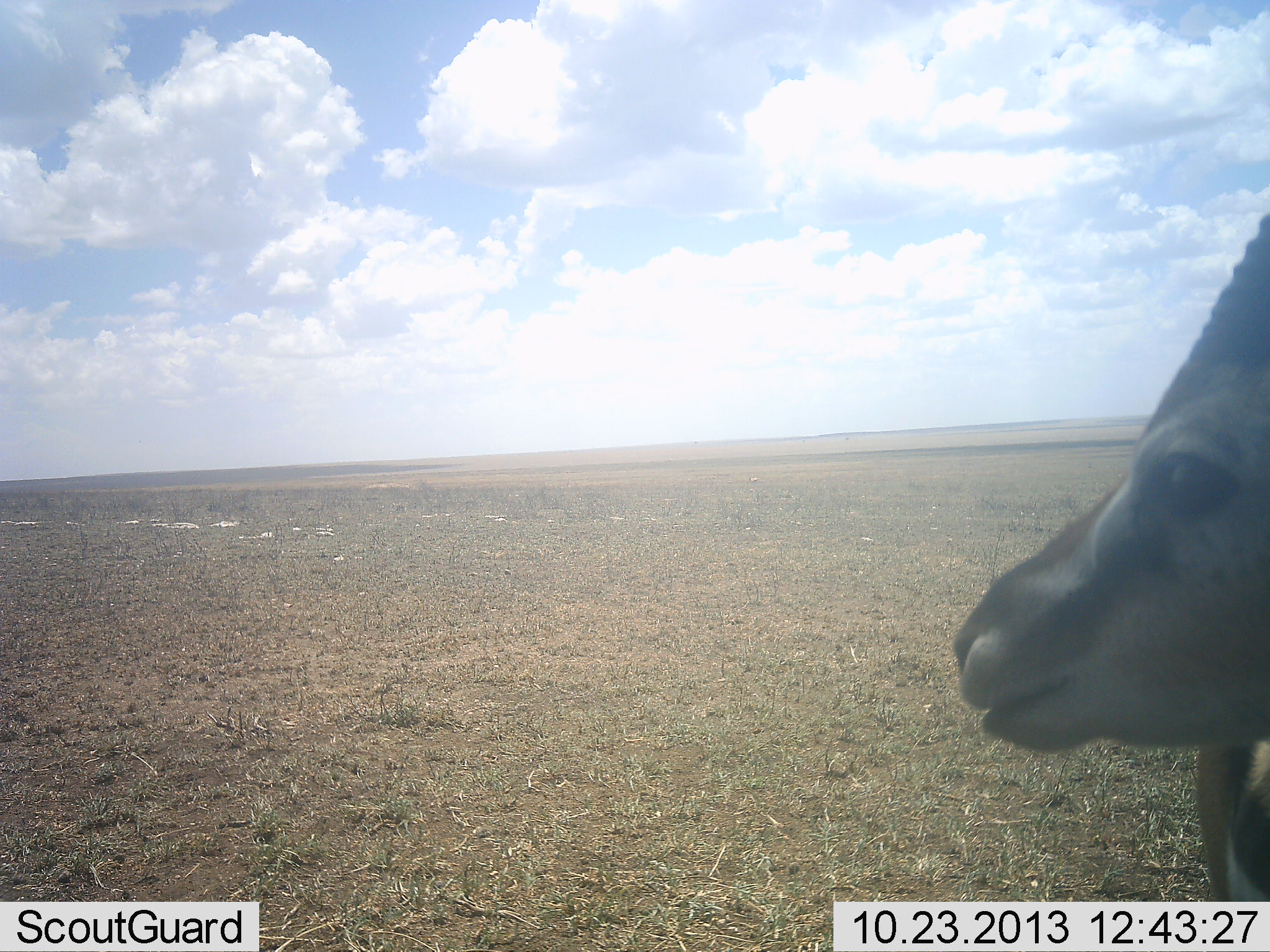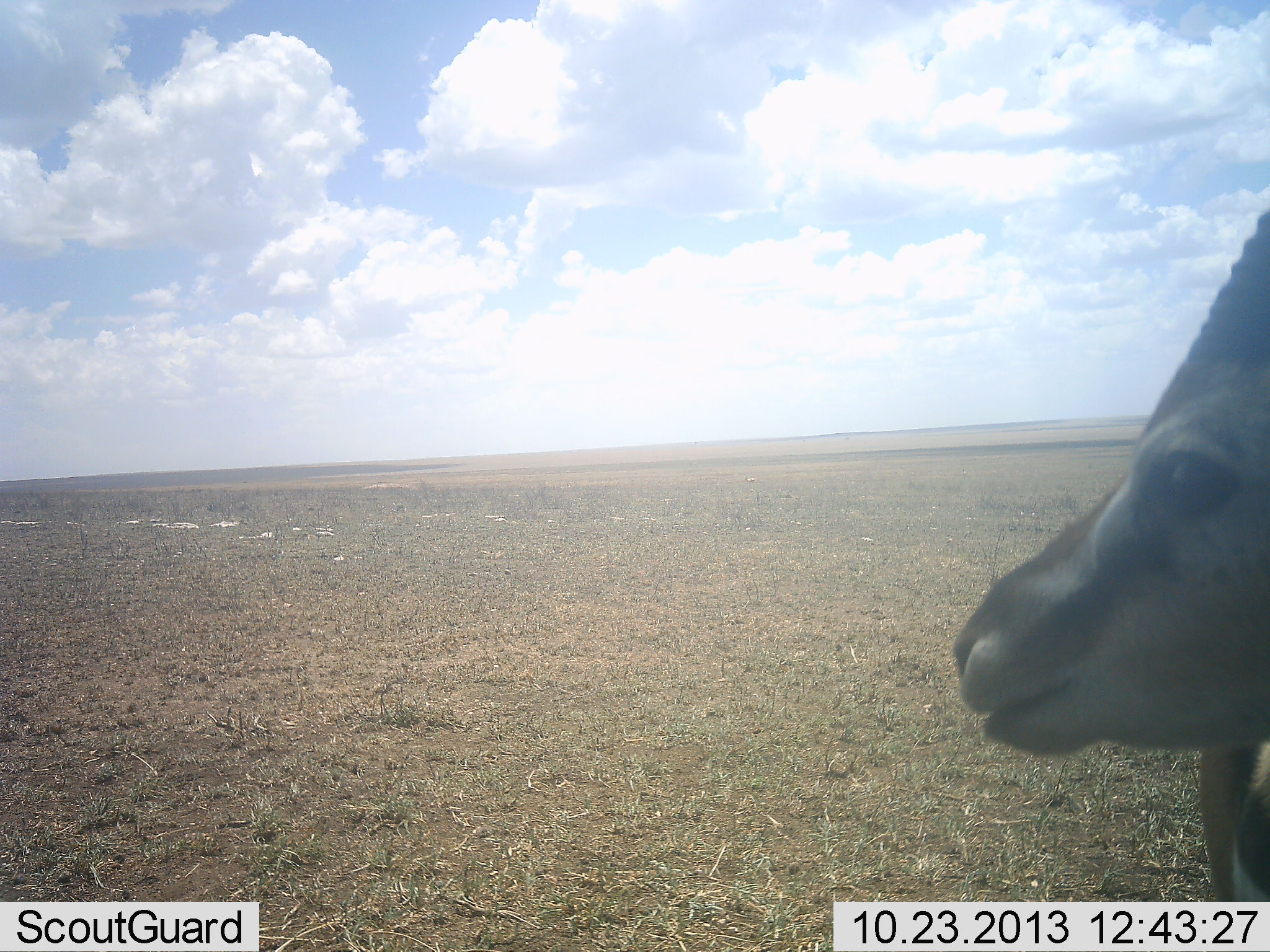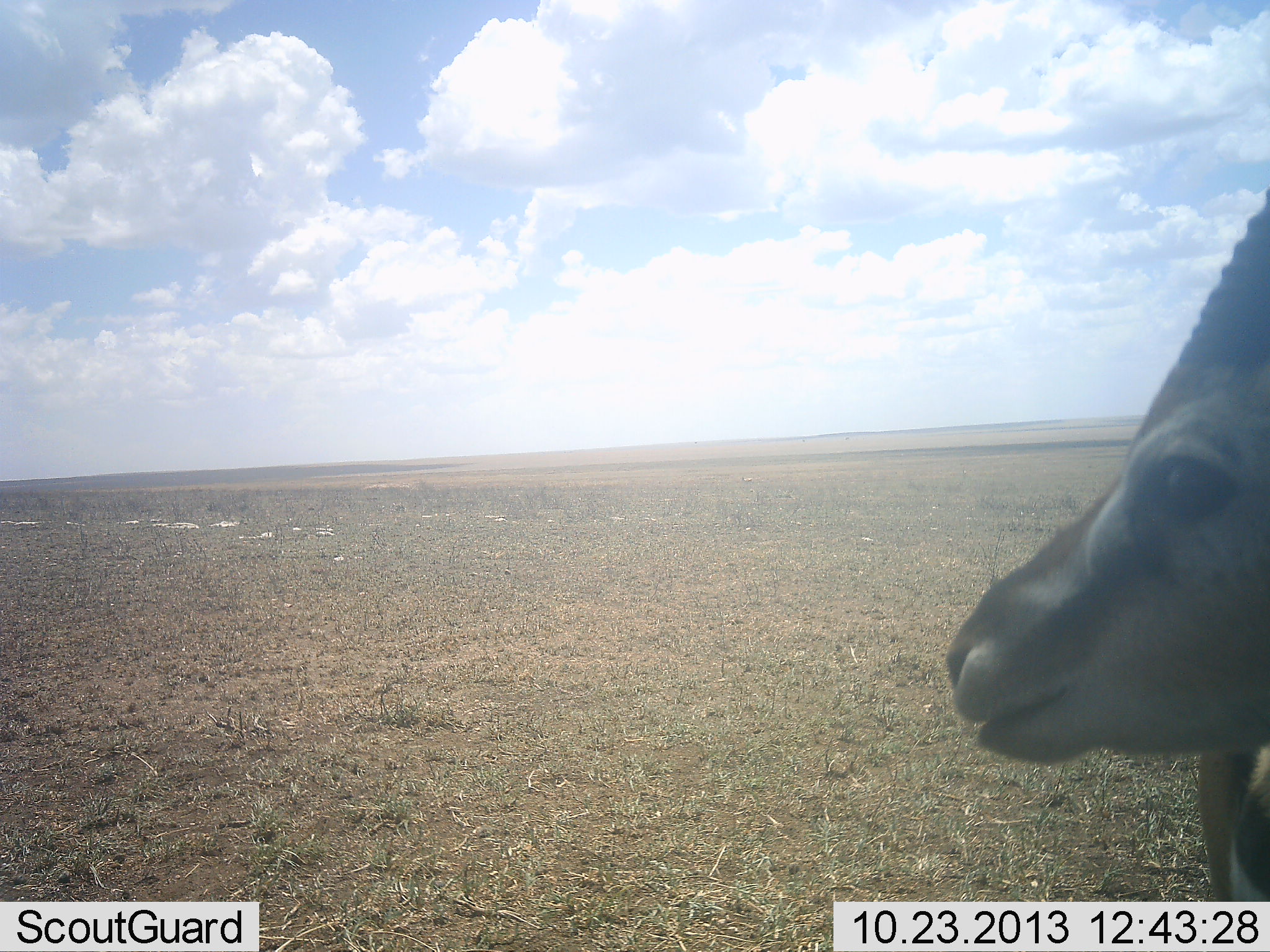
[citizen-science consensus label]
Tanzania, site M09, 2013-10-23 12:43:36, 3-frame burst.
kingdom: Animalia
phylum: Chordata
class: Mammalia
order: Artiodactyla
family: Bovidae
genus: Eudorcas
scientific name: Eudorcas thomsonii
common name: thomson's gazelle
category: gazellethomsons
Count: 1.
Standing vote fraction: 96%.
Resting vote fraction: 4%.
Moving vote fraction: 0%.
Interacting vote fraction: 0%.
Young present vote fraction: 0%.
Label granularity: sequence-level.